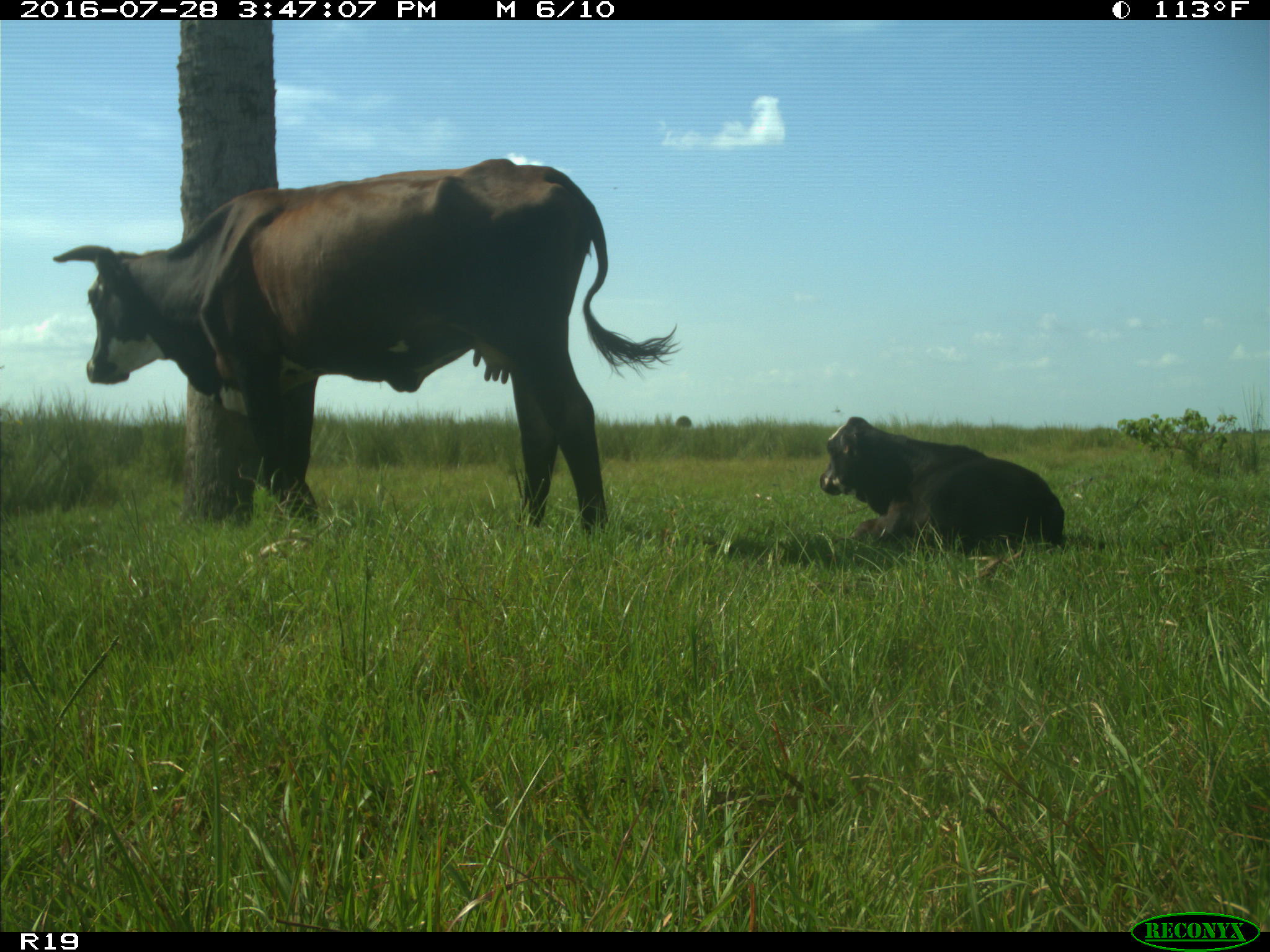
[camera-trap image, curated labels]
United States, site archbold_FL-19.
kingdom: Animalia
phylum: Chordata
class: Mammalia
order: Artiodactyla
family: Bovidae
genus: Bos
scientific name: Bos taurus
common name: domestic cow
Bos taurus (domestic cow).